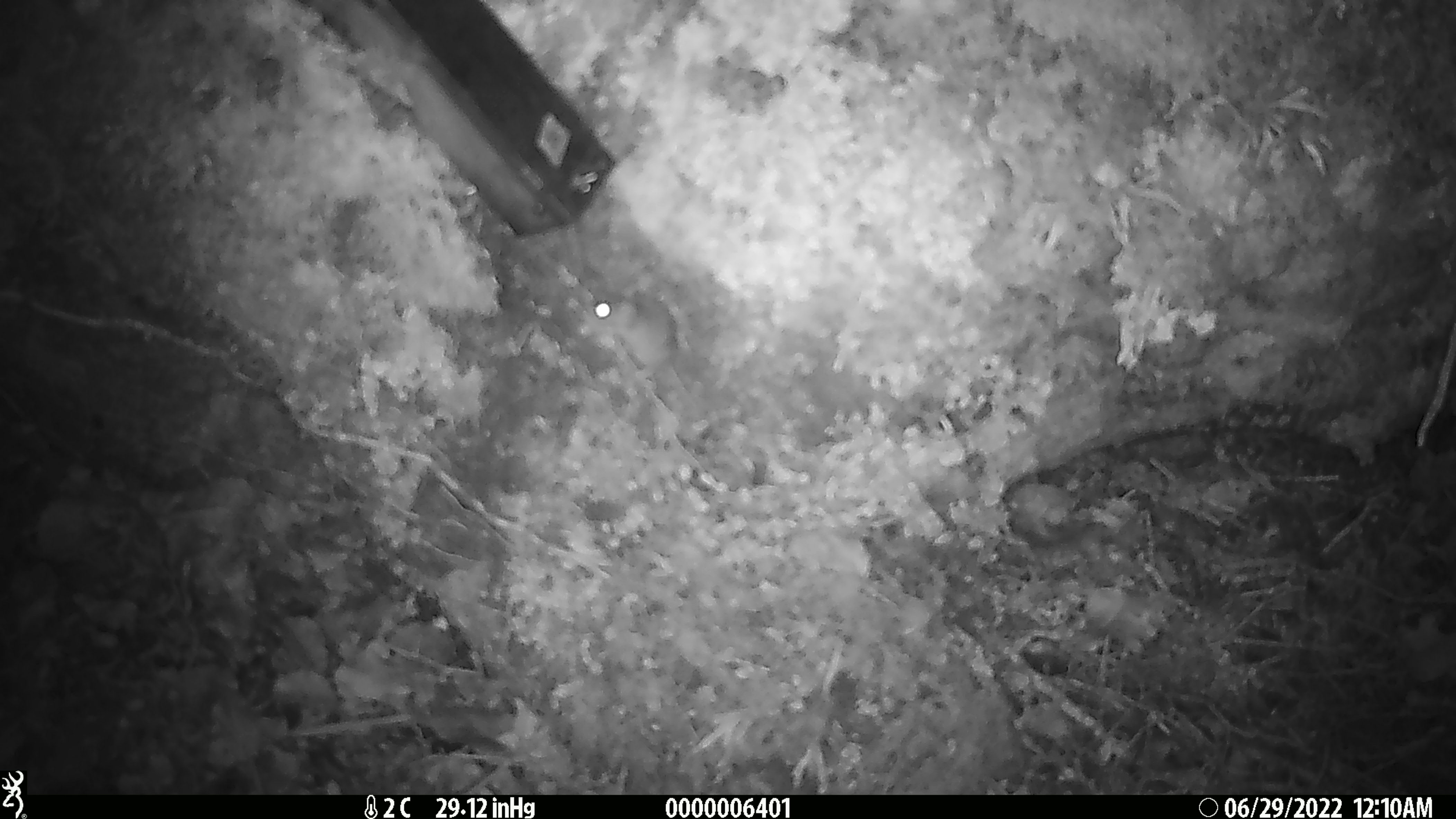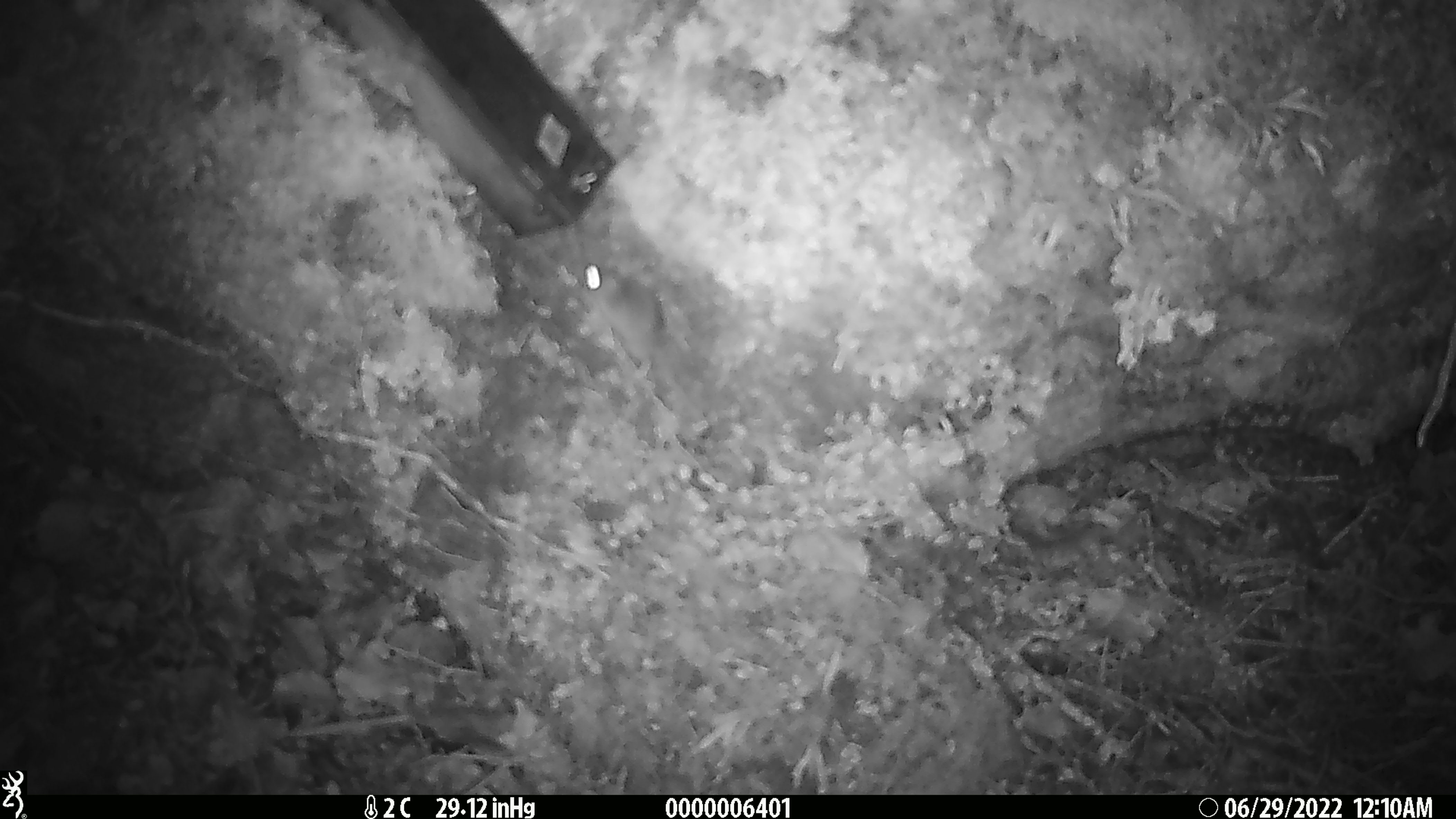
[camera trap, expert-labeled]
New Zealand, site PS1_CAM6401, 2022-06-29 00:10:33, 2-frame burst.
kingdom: Animalia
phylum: Chordata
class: Mammalia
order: Rodentia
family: Muridae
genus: Mus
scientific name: Mus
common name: mouse